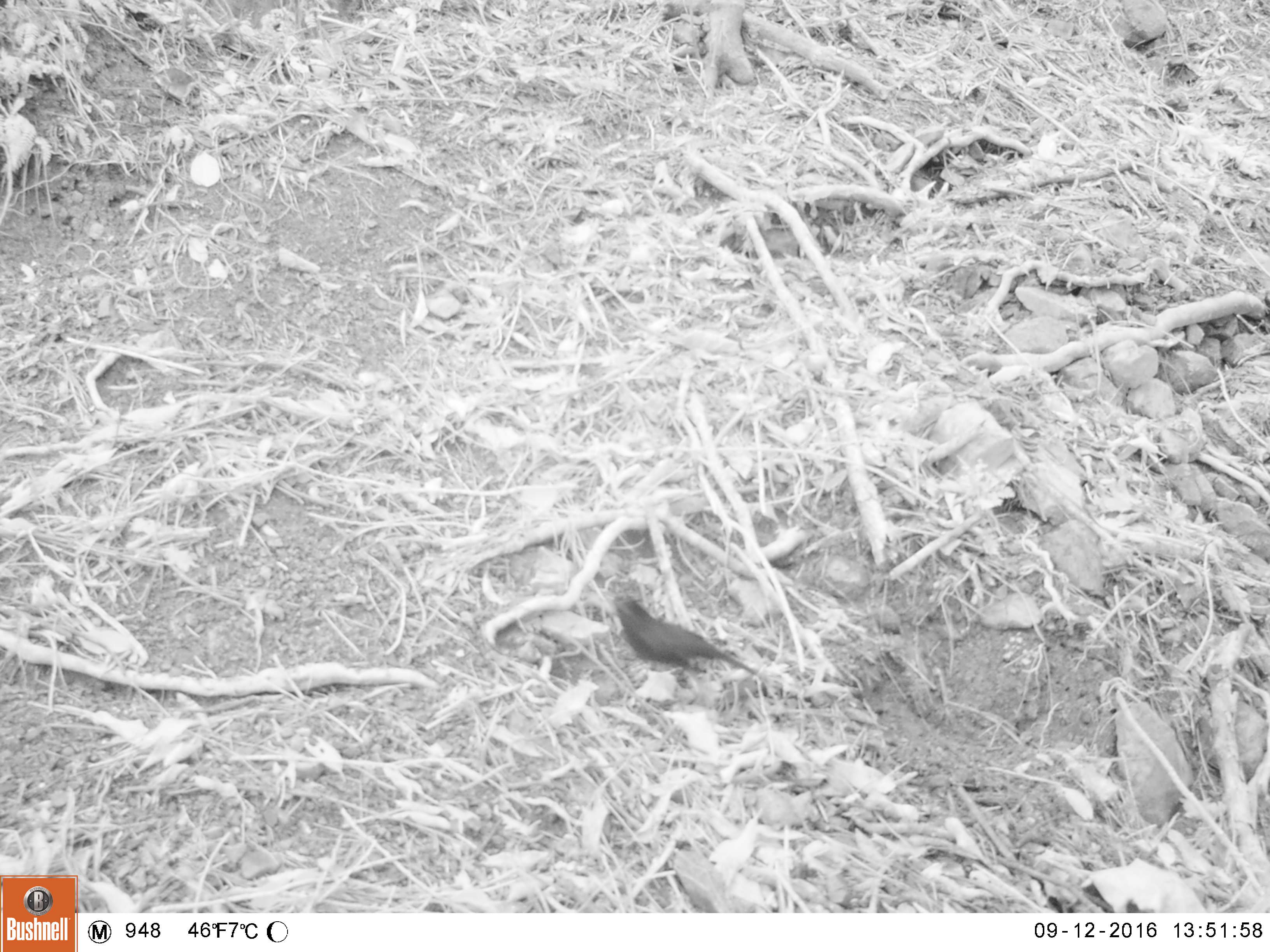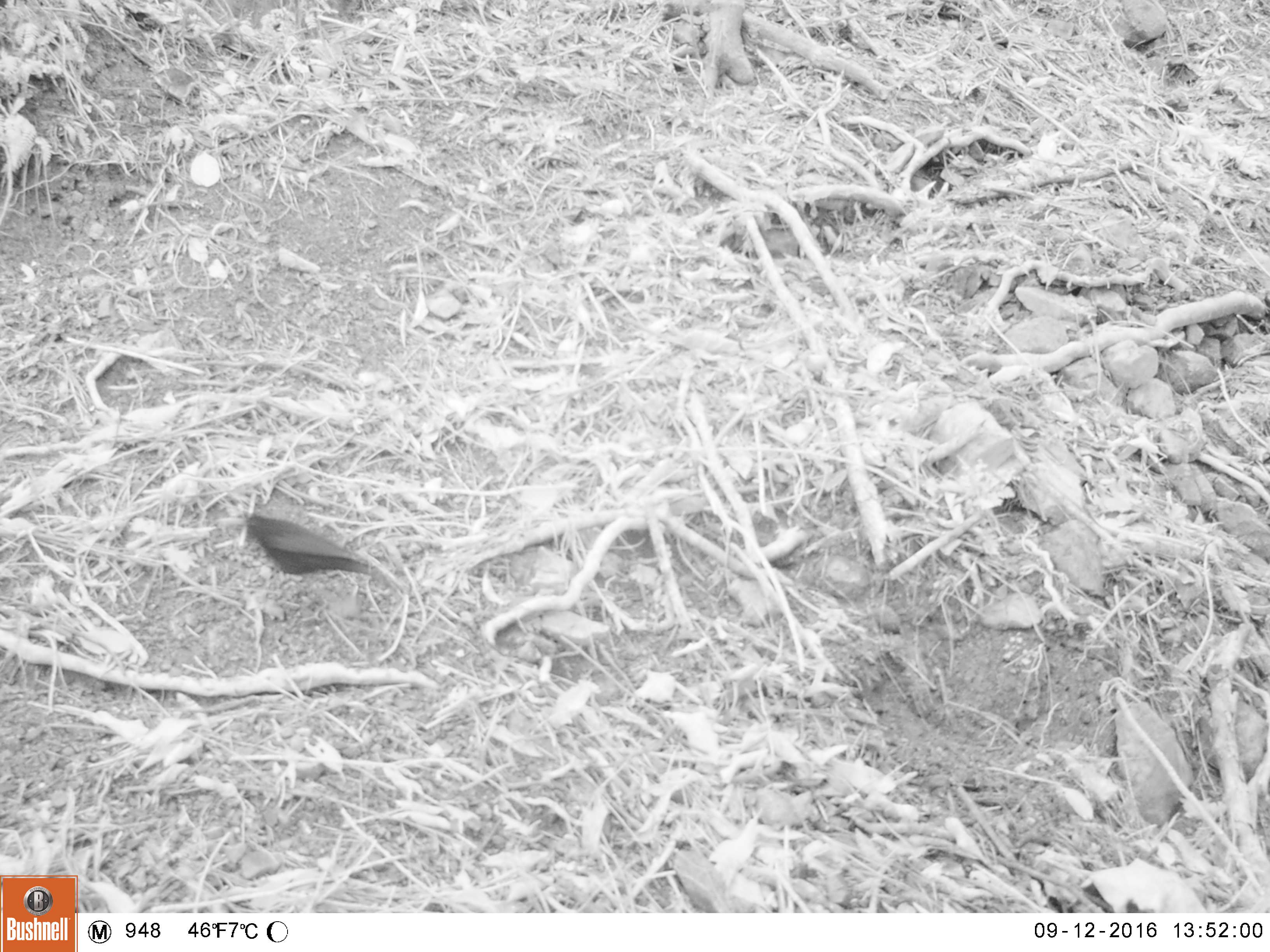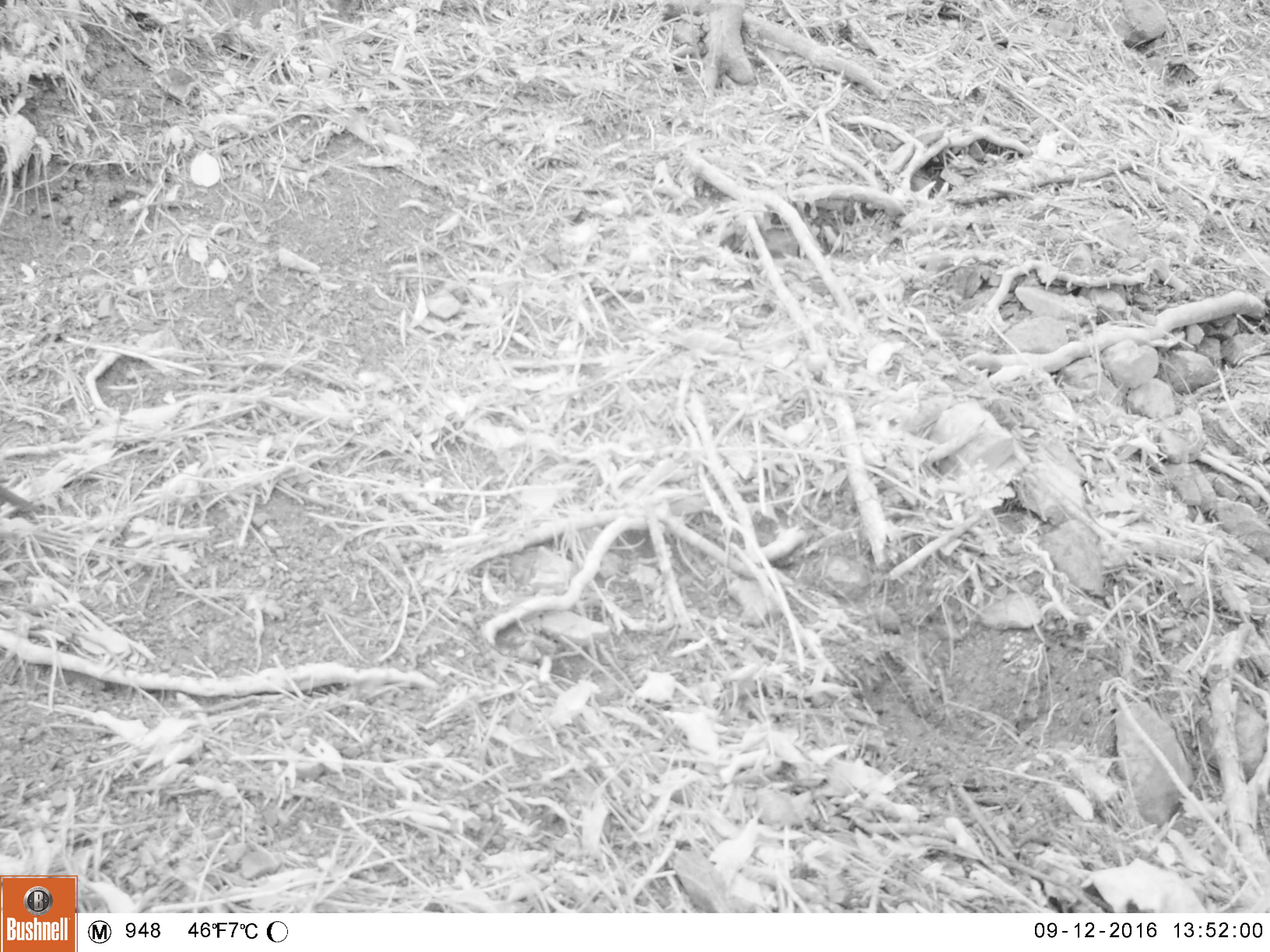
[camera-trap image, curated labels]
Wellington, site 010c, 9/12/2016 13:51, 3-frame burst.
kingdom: Animalia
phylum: Chordata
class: Aves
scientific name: Aves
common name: bird